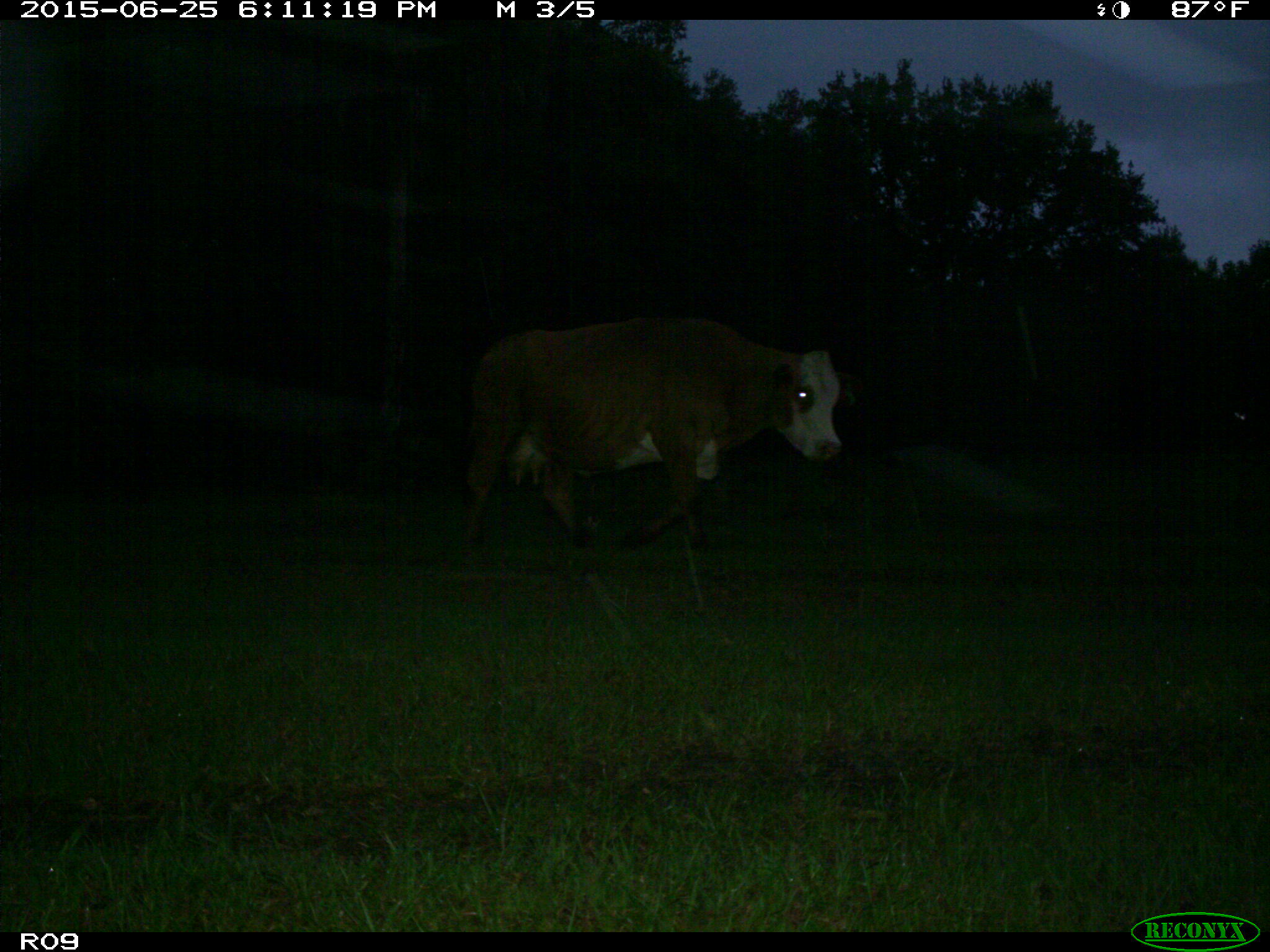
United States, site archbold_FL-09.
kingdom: Animalia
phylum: Chordata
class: Mammalia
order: Artiodactyla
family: Bovidae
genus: Bos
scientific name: Bos taurus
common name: domestic cow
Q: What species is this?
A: Bos taurus (domestic cow).